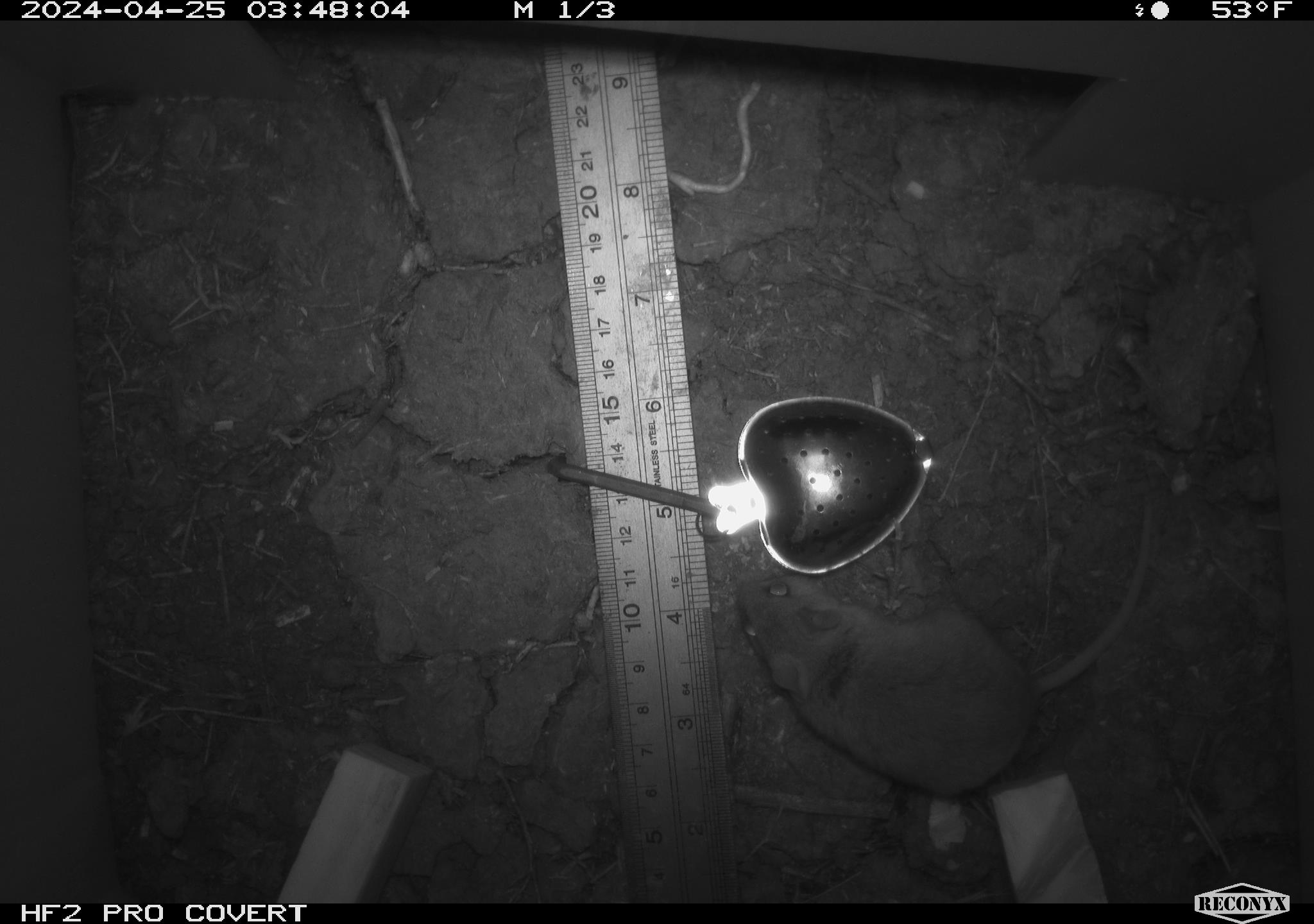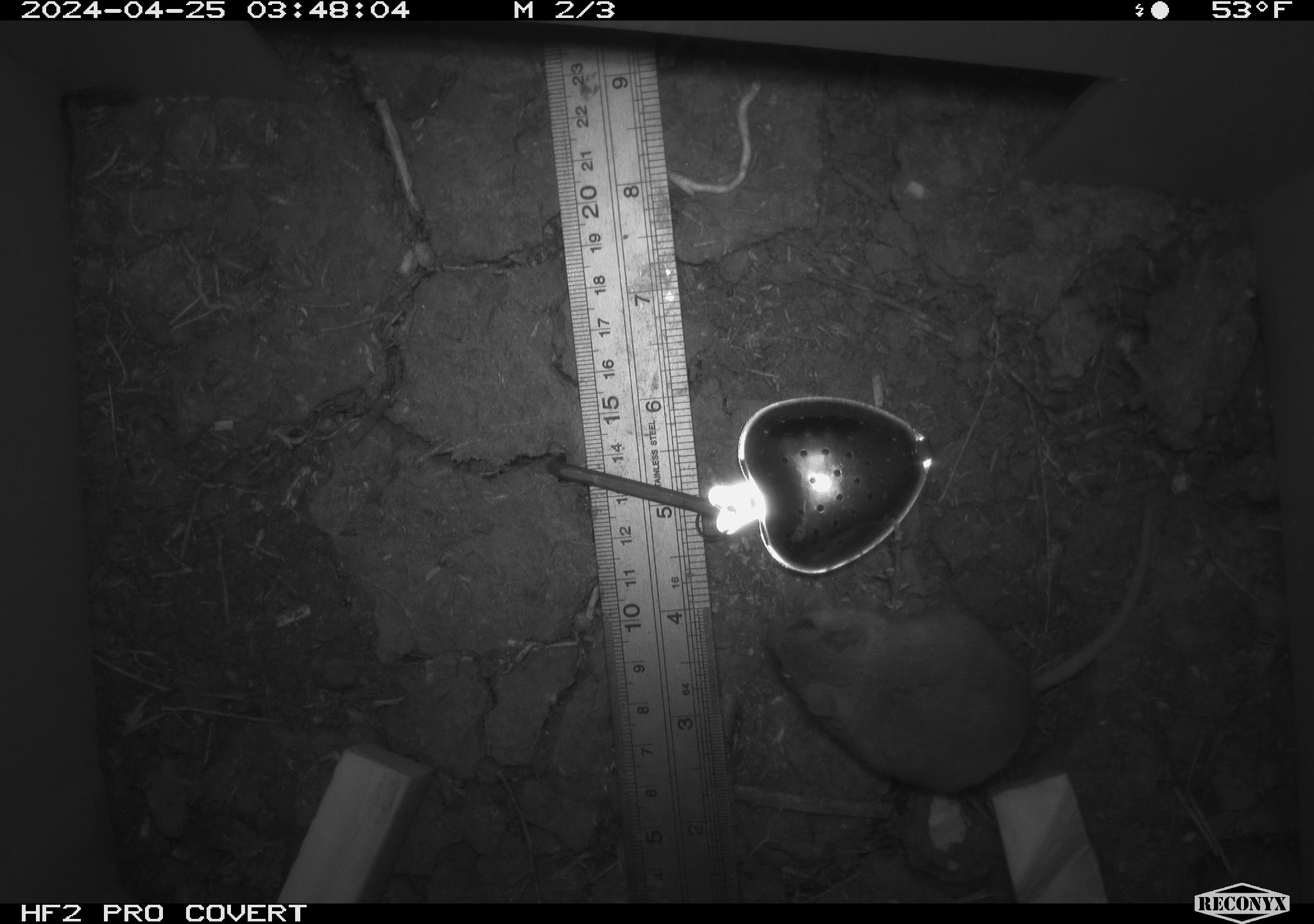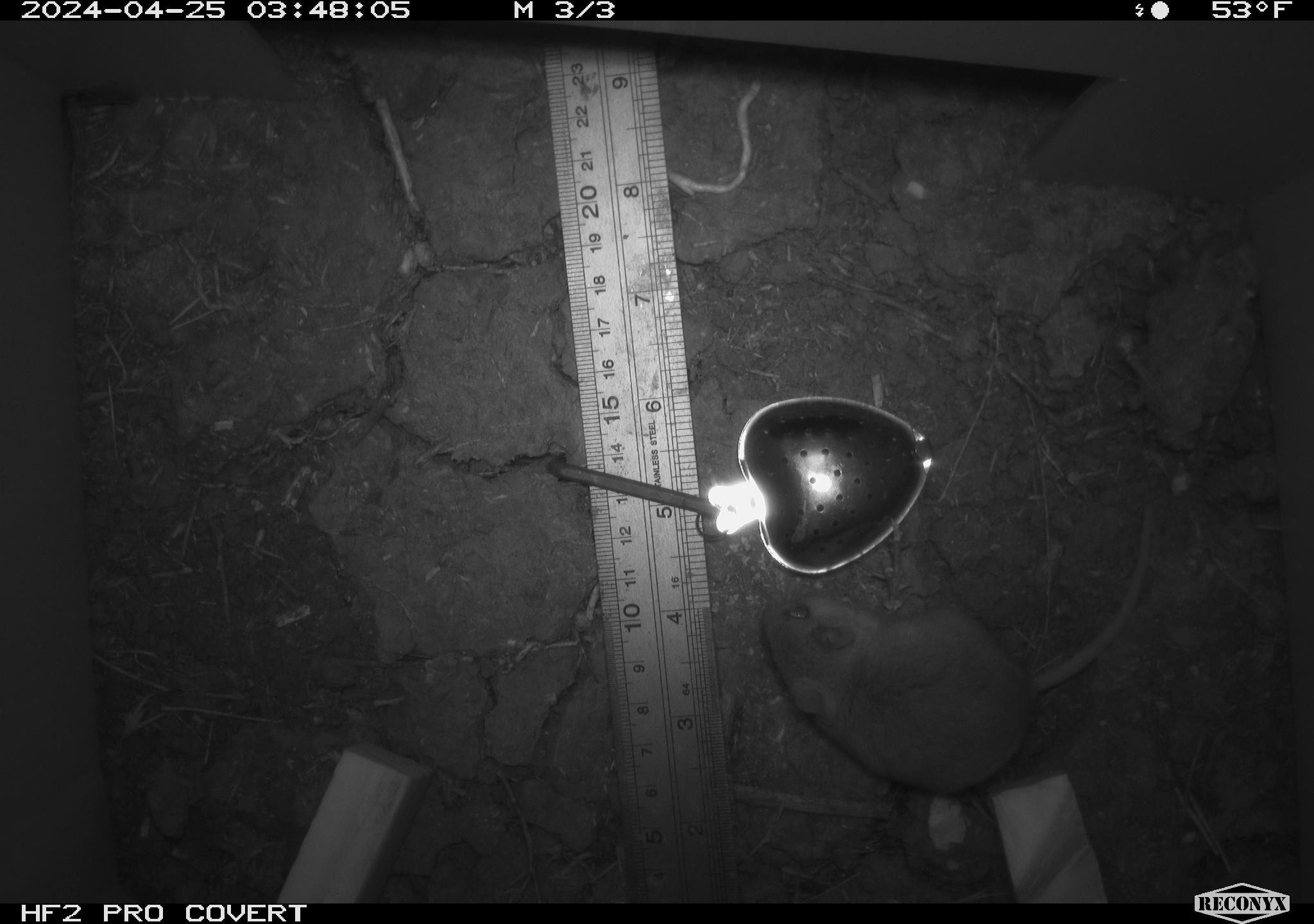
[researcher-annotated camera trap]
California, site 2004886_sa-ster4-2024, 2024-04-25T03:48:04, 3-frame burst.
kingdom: Animalia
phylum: Chordata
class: Mammalia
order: Rodentia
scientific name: Rodentia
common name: mouse species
Mouse species (Rodentia).